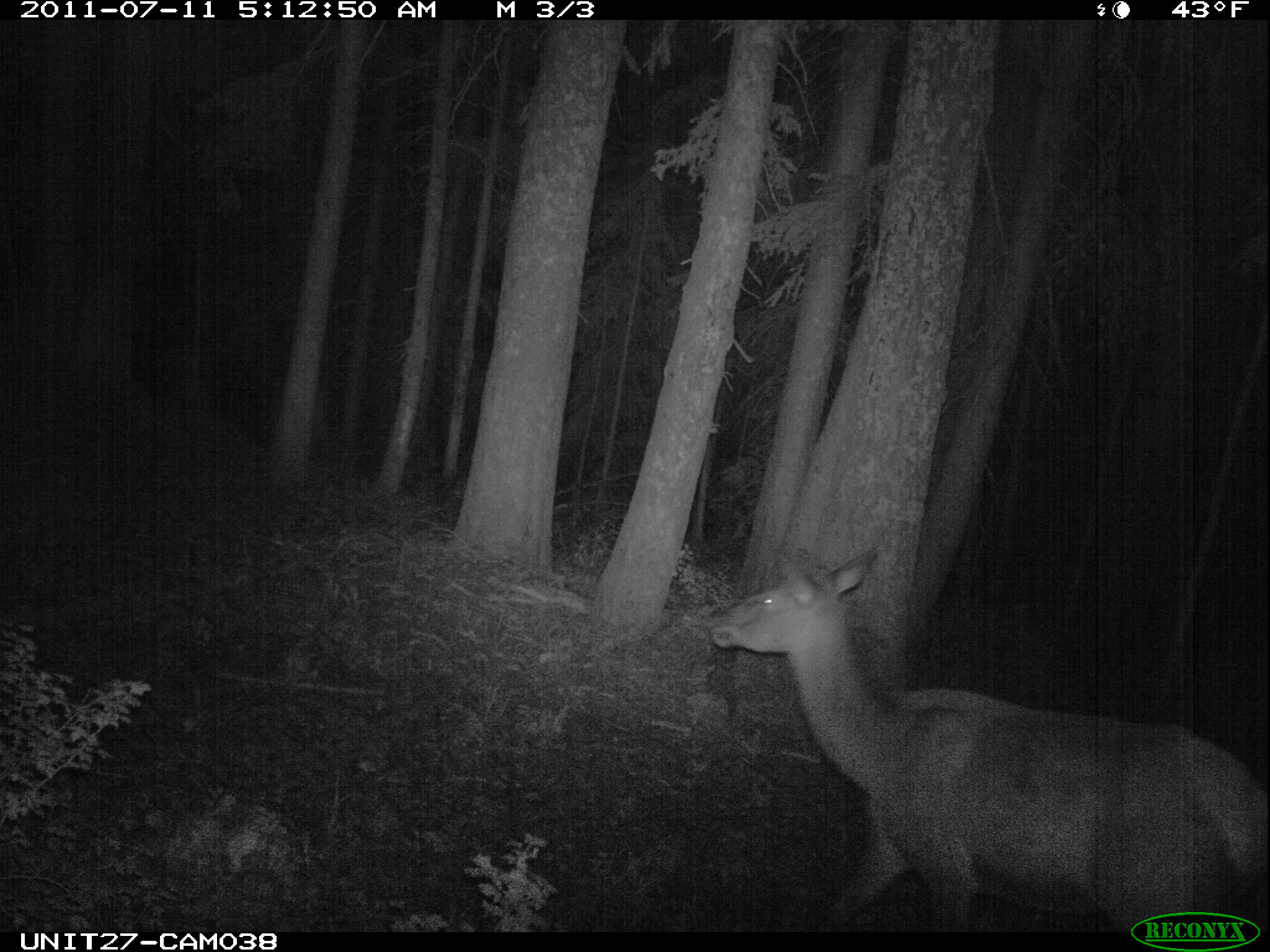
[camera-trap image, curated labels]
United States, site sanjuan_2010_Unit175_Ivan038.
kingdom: Animalia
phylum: Chordata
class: Mammalia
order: Artiodactyla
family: Cervidae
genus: Cervus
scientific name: Cervus elaphus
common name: red deer